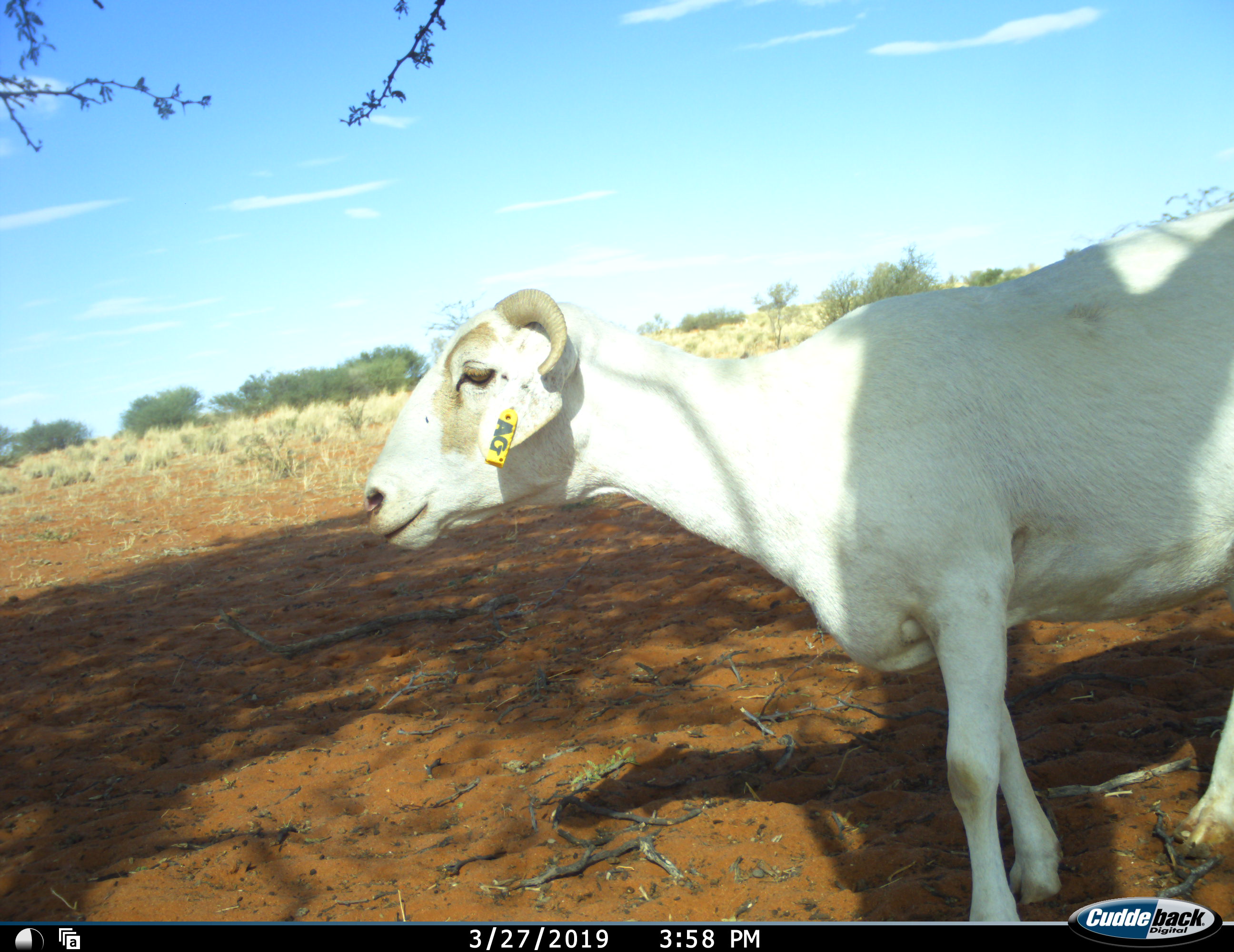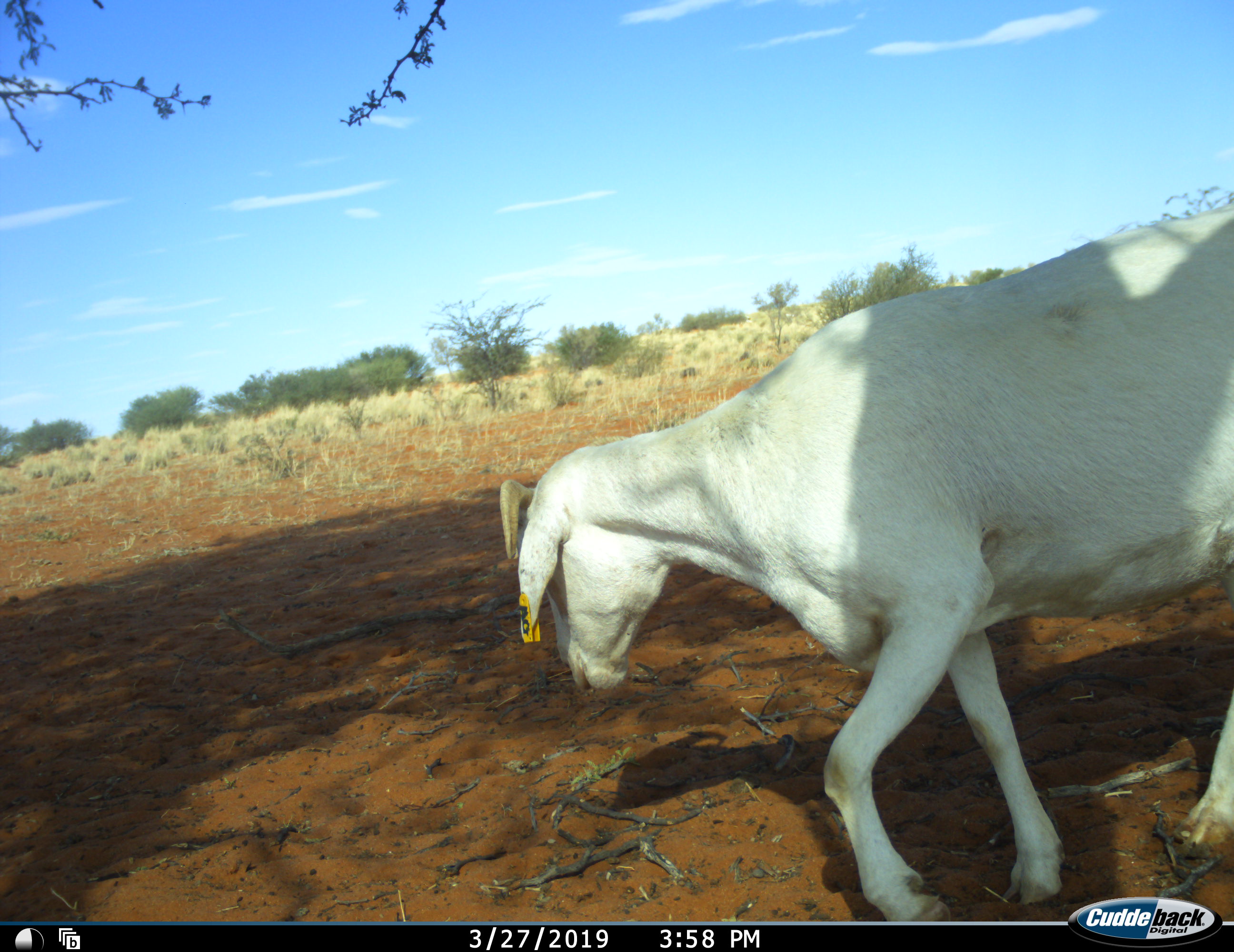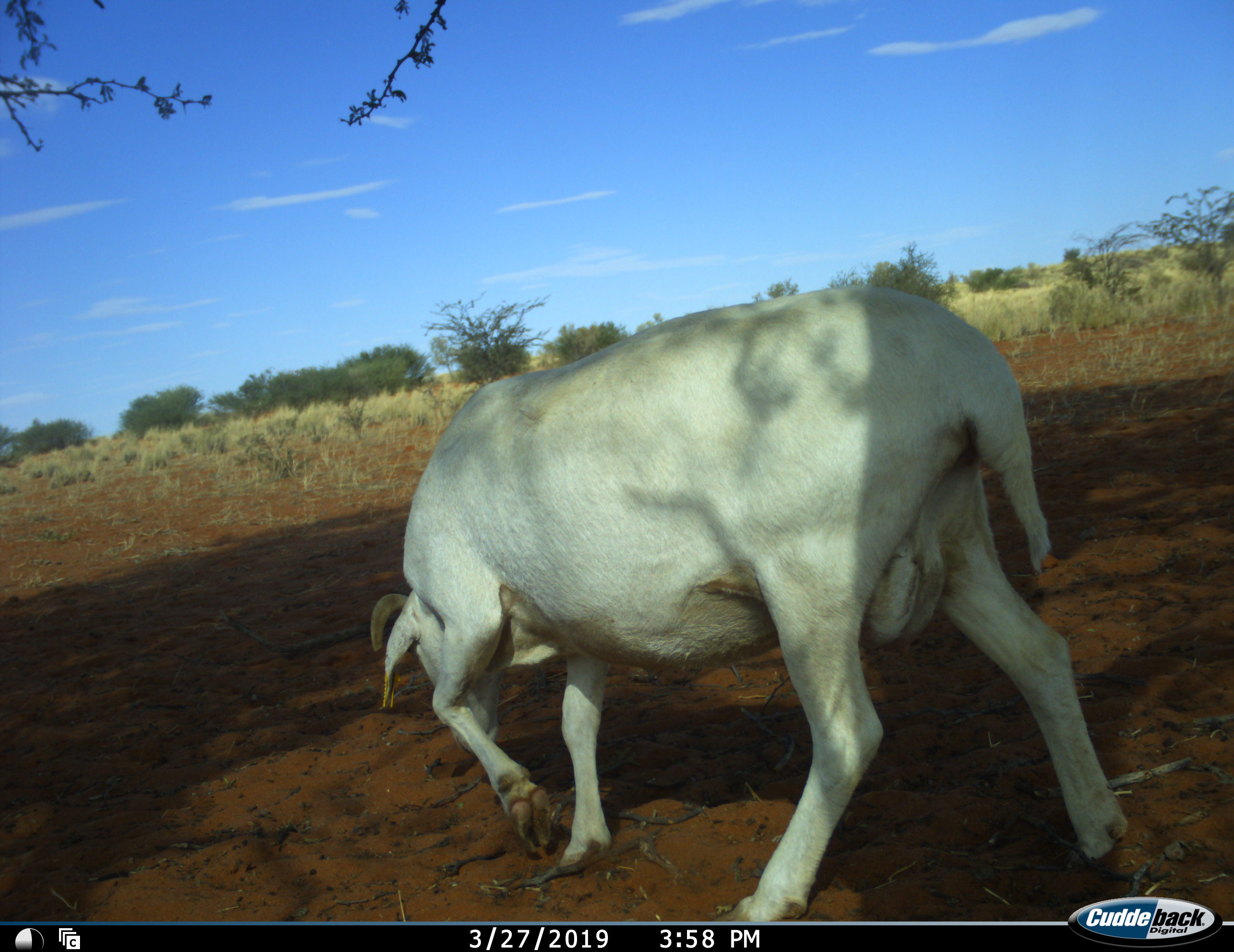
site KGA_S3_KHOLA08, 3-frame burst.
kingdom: Animalia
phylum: Chordata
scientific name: Vertebrata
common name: domestic animal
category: domesticanimal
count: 1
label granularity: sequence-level